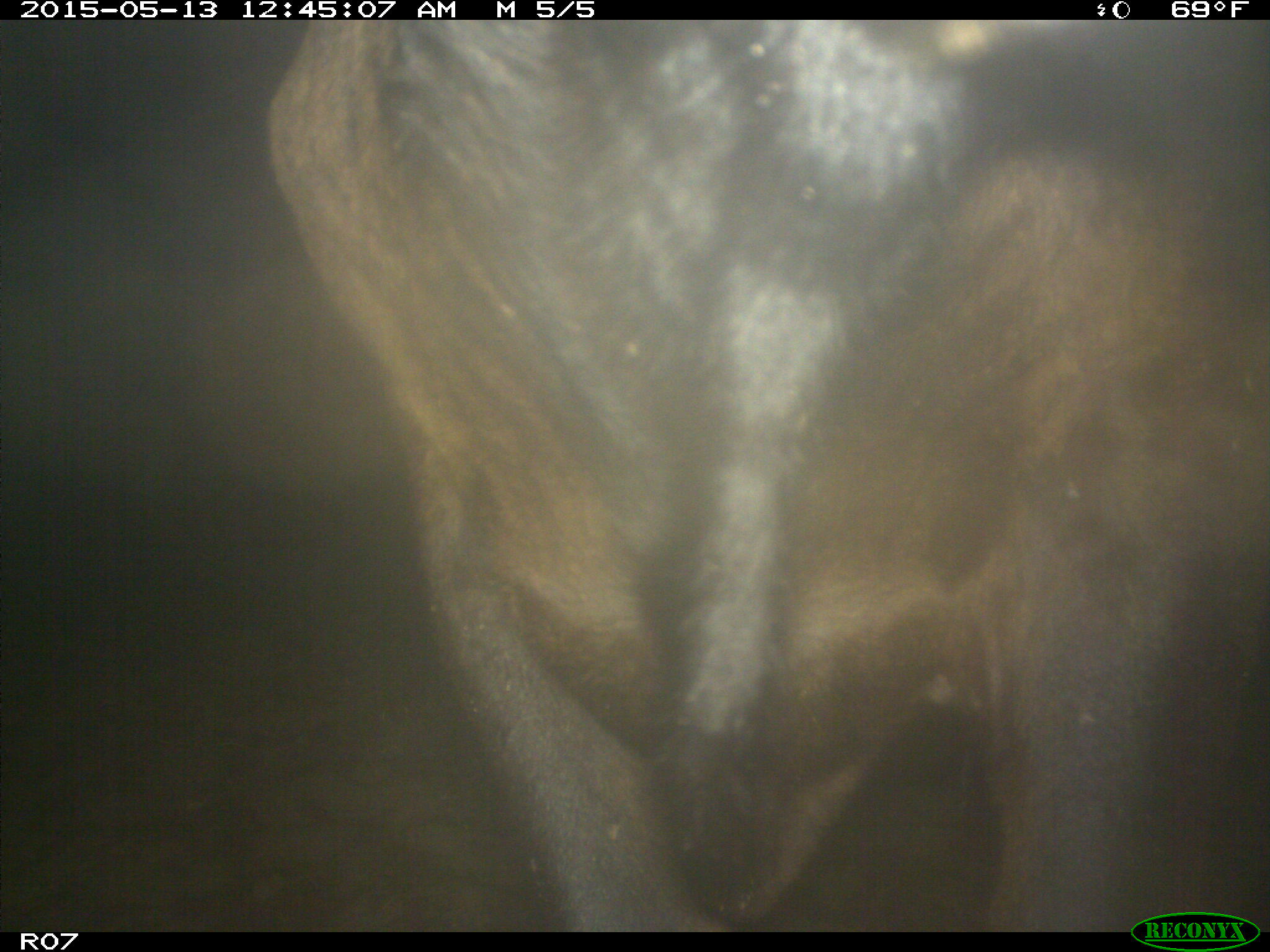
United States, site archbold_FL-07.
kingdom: Animalia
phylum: Chordata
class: Mammalia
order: Artiodactyla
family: Bovidae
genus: Bos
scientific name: Bos taurus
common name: domestic cow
Bos taurus (domestic cow).